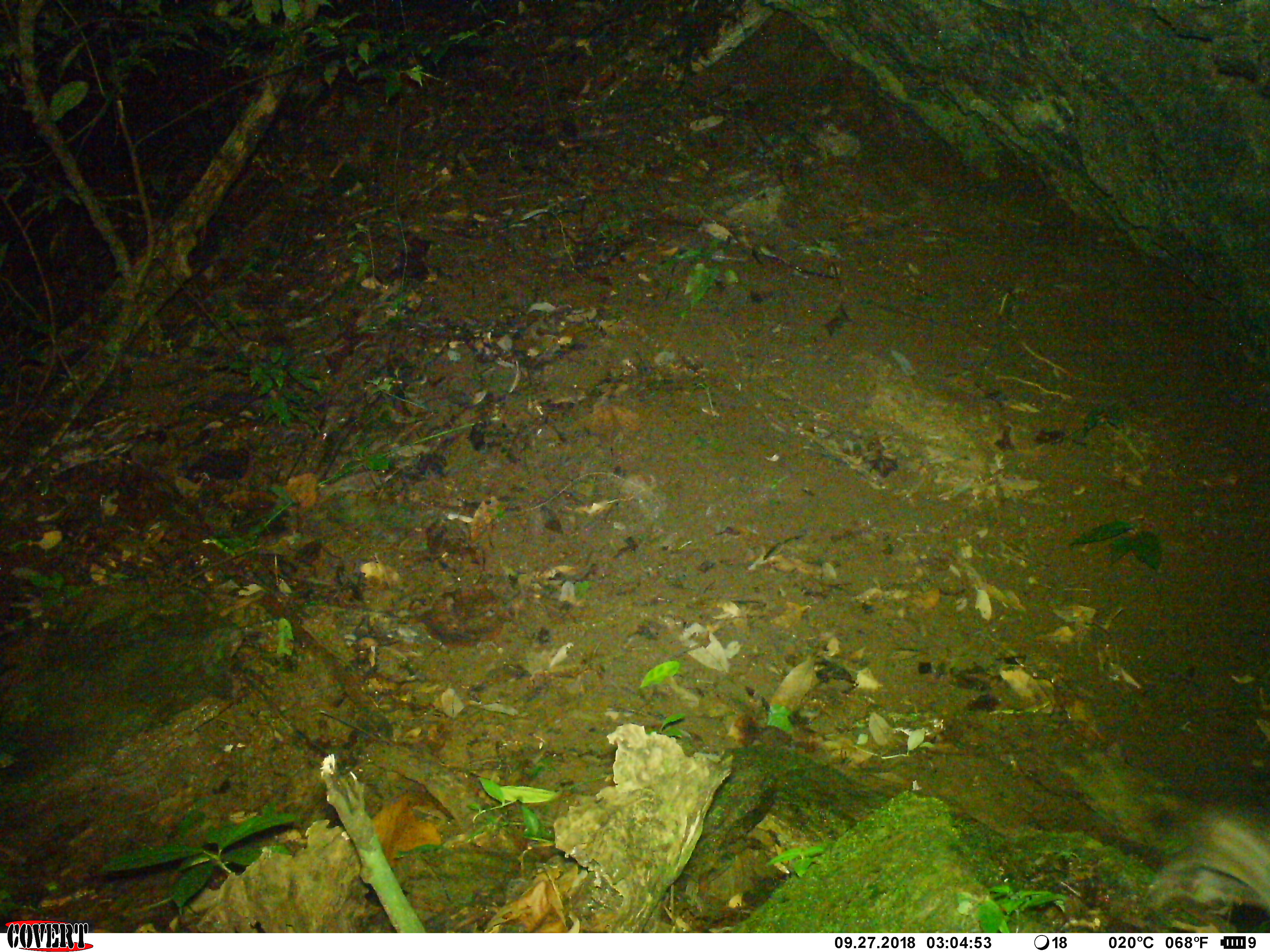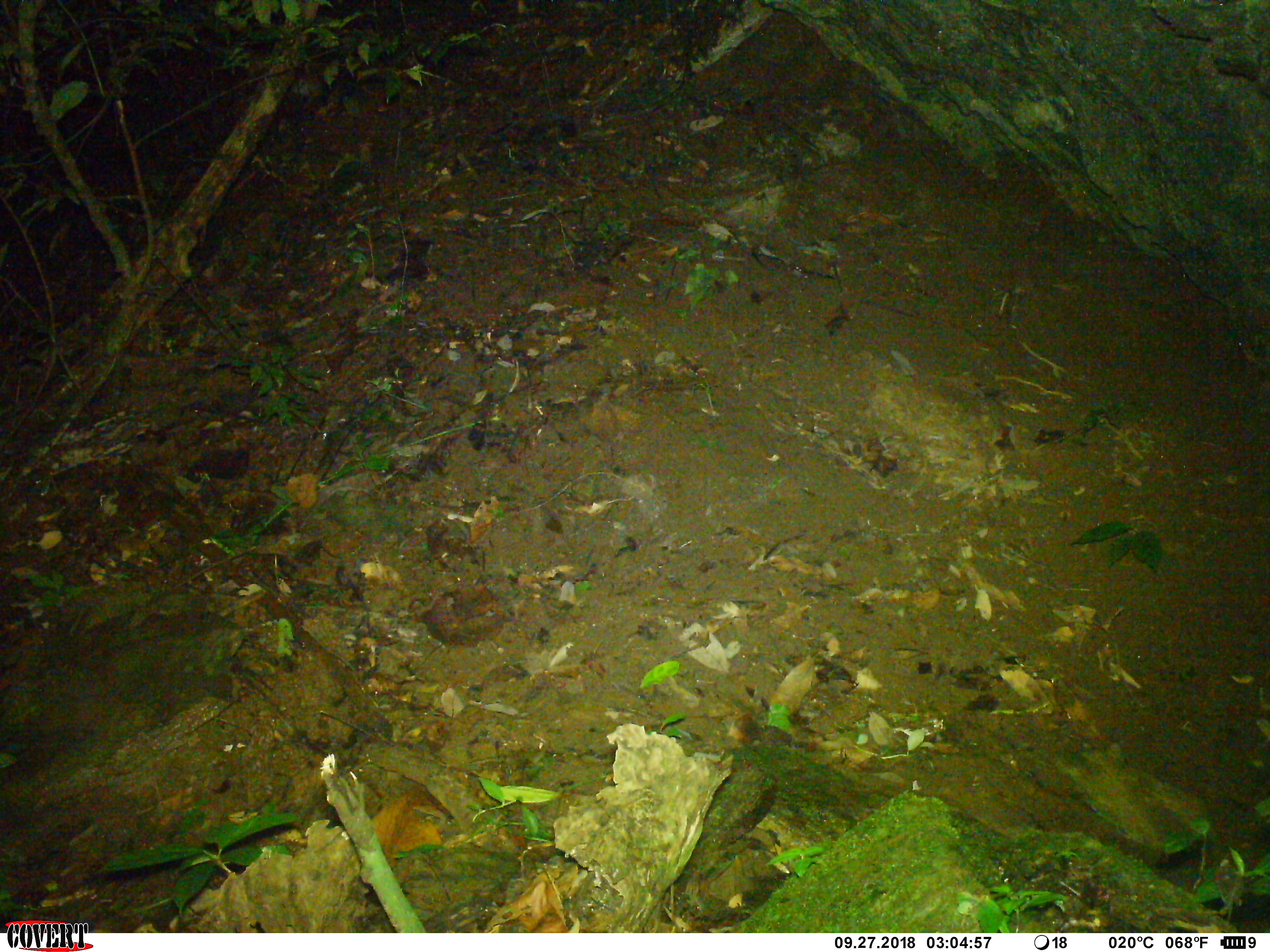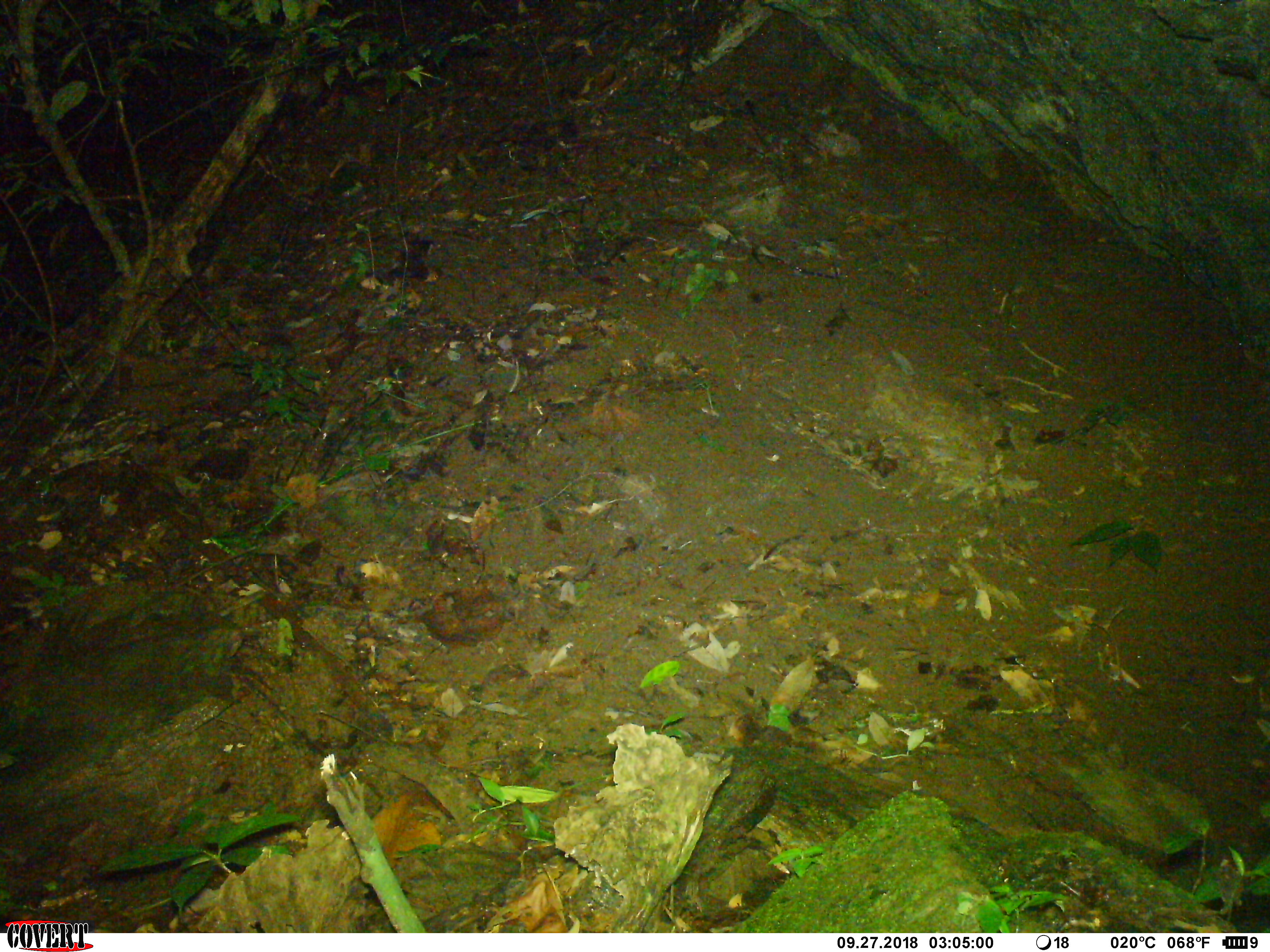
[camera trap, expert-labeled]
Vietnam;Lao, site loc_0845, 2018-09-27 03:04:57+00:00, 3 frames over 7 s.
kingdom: Animalia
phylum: Chordata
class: Mammalia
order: Rodentia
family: Muridae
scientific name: Muridae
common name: old-world mice and rats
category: unidentified murid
Unidentified murid (old-world mice and rats) (Muridae). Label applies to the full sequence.